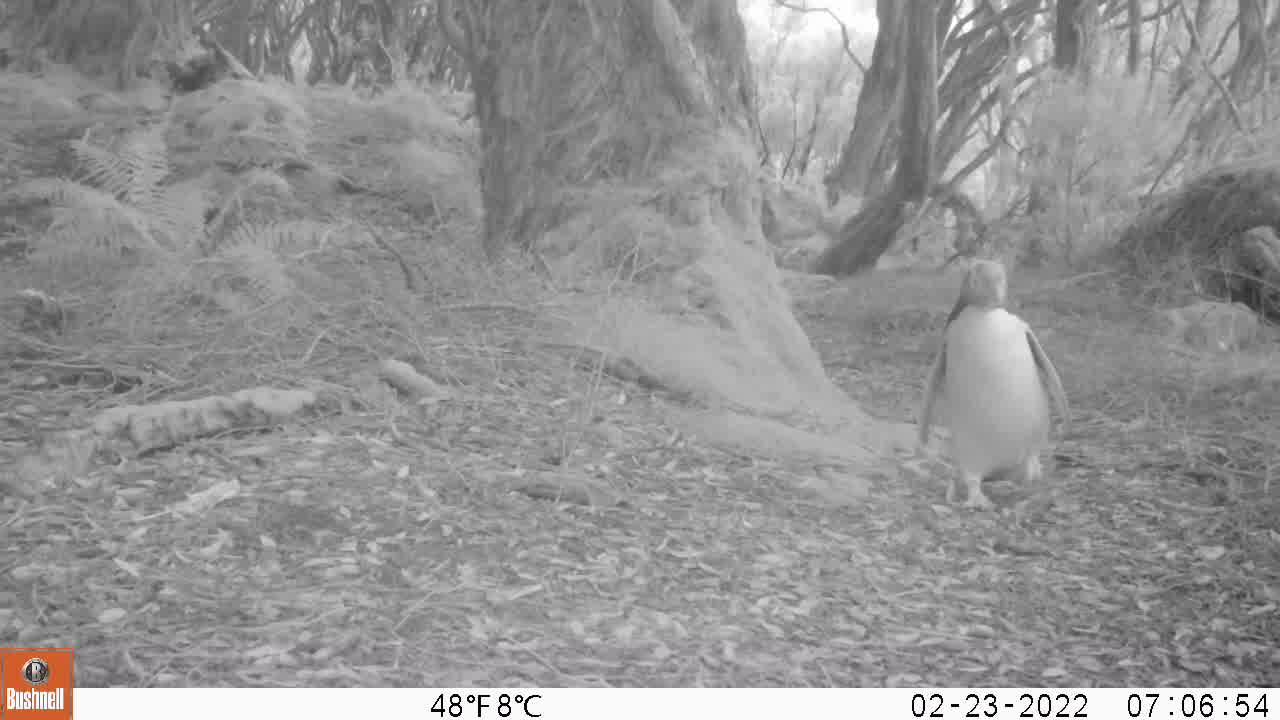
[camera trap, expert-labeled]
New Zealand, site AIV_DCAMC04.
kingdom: Animalia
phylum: Chordata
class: Aves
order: Sphenisciformes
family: Spheniscidae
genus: Megadyptes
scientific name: Megadyptes antipodes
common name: yellow-eyed penguin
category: yellow eyed penguin